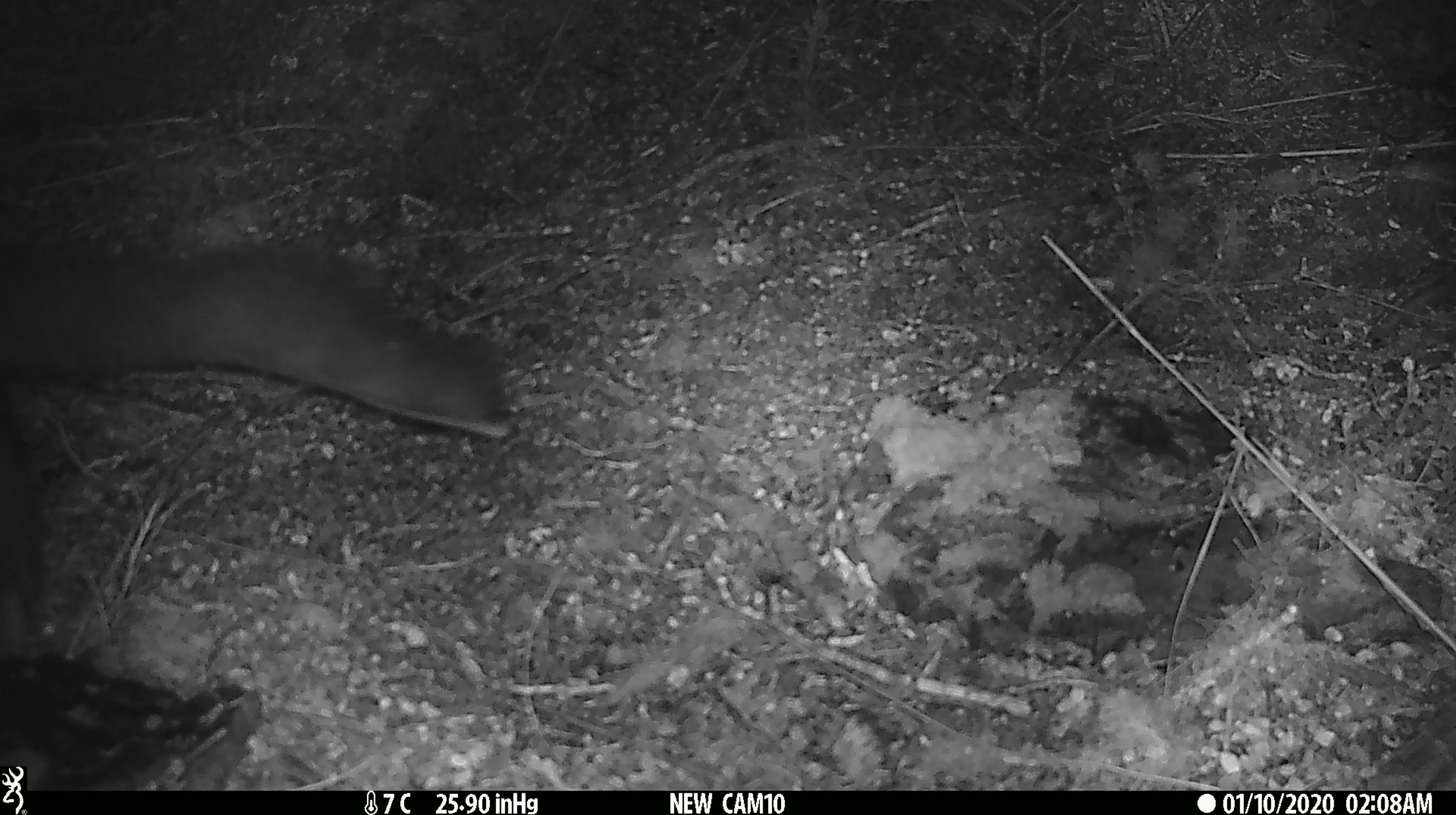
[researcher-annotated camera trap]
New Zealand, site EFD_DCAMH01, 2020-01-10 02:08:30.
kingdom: Animalia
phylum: Chordata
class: Mammalia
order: Diprotodontia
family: Phalangeridae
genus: Trichosurus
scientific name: Trichosurus vulpecula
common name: common brushtail possum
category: possum